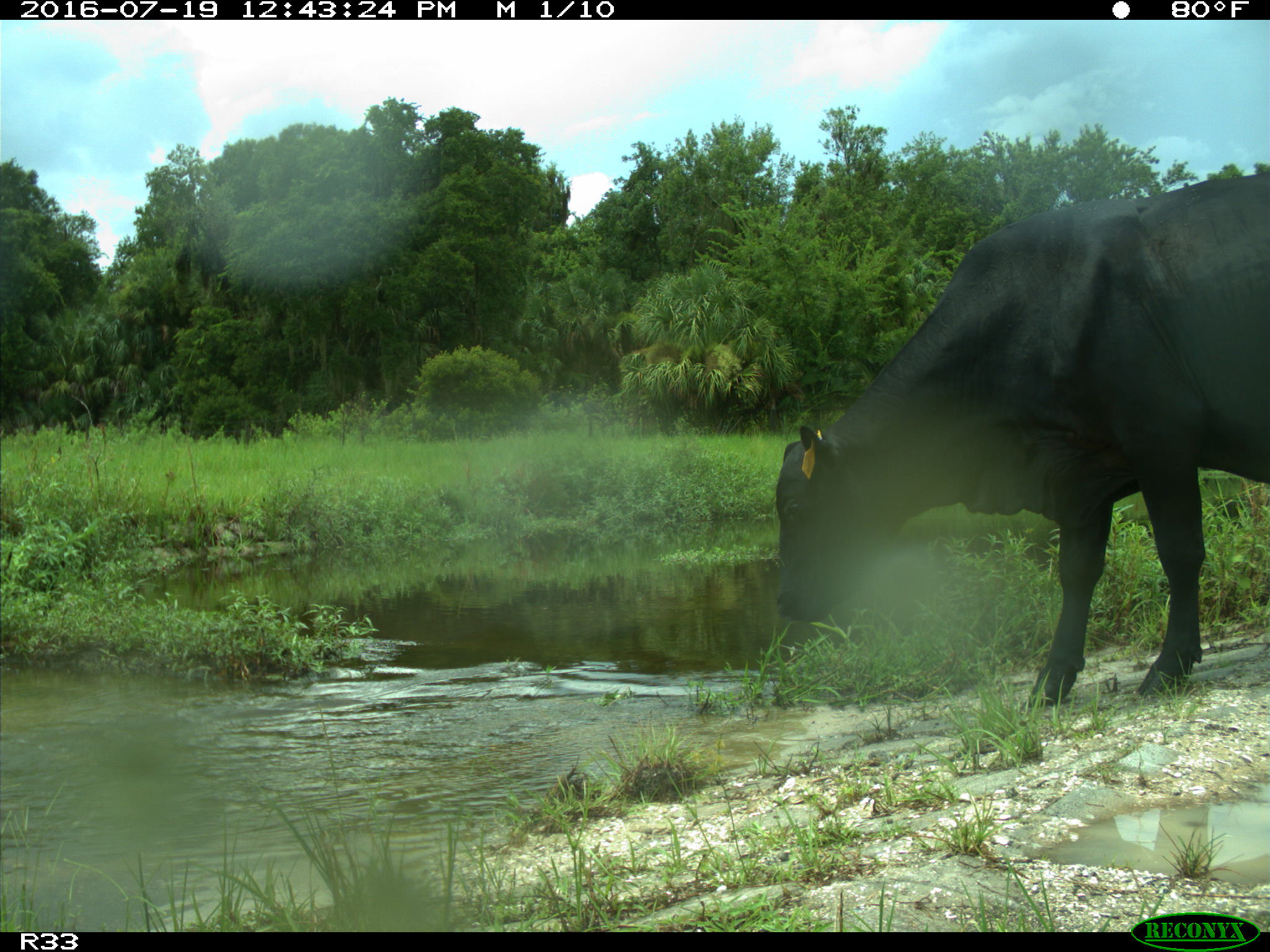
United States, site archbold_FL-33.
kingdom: Animalia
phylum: Chordata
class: Mammalia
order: Artiodactyla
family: Bovidae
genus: Bos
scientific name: Bos taurus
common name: domestic cow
Bos taurus (domestic cow).